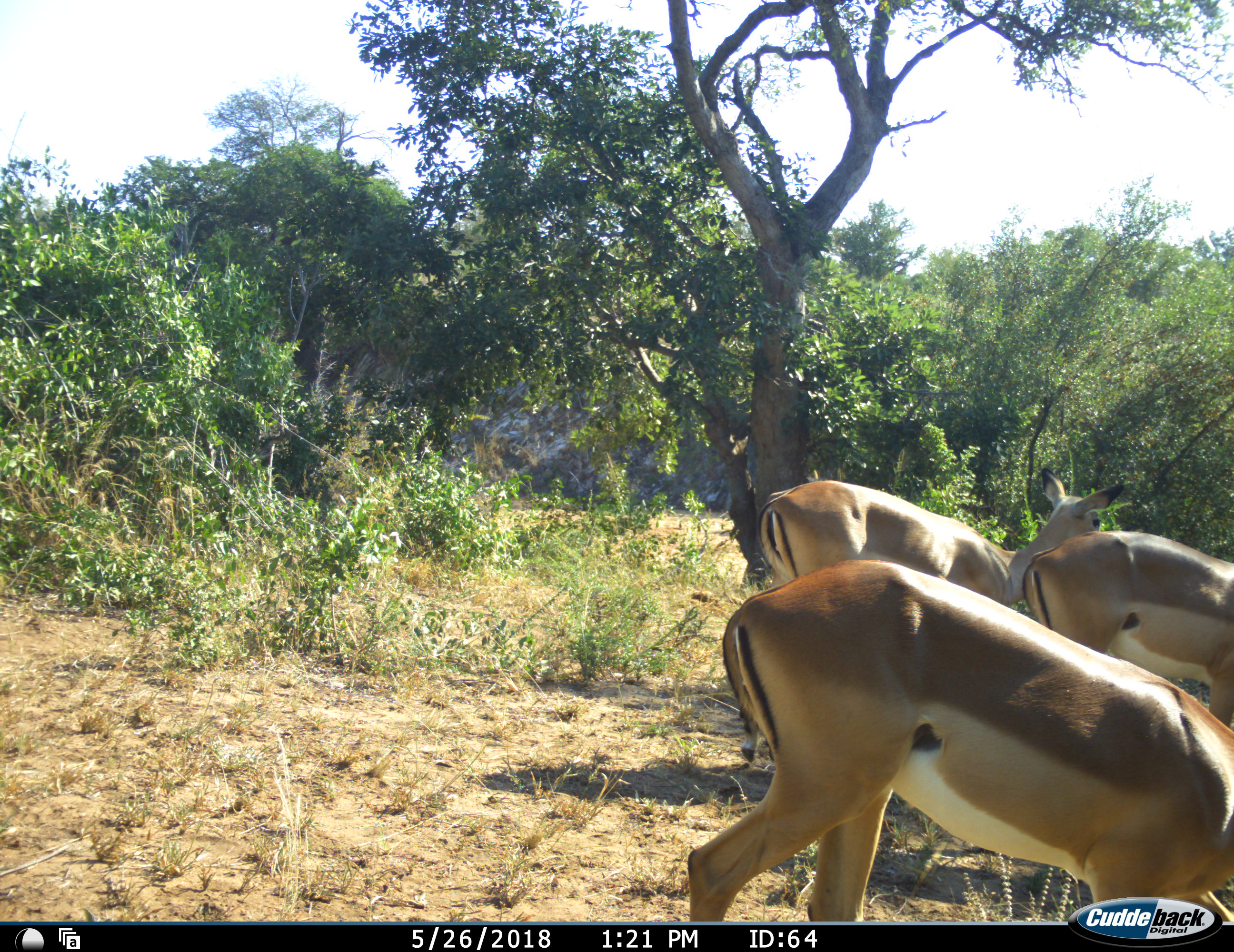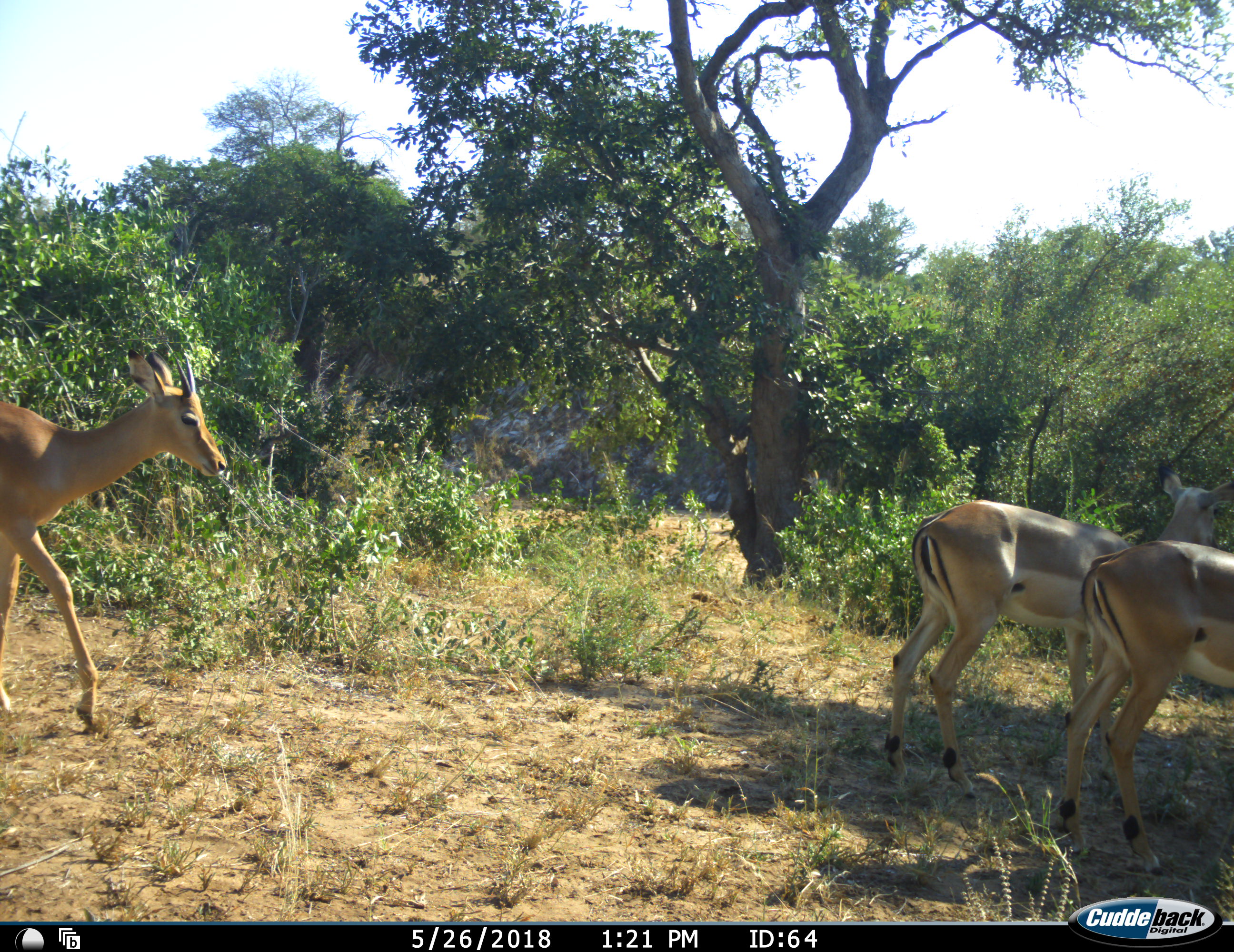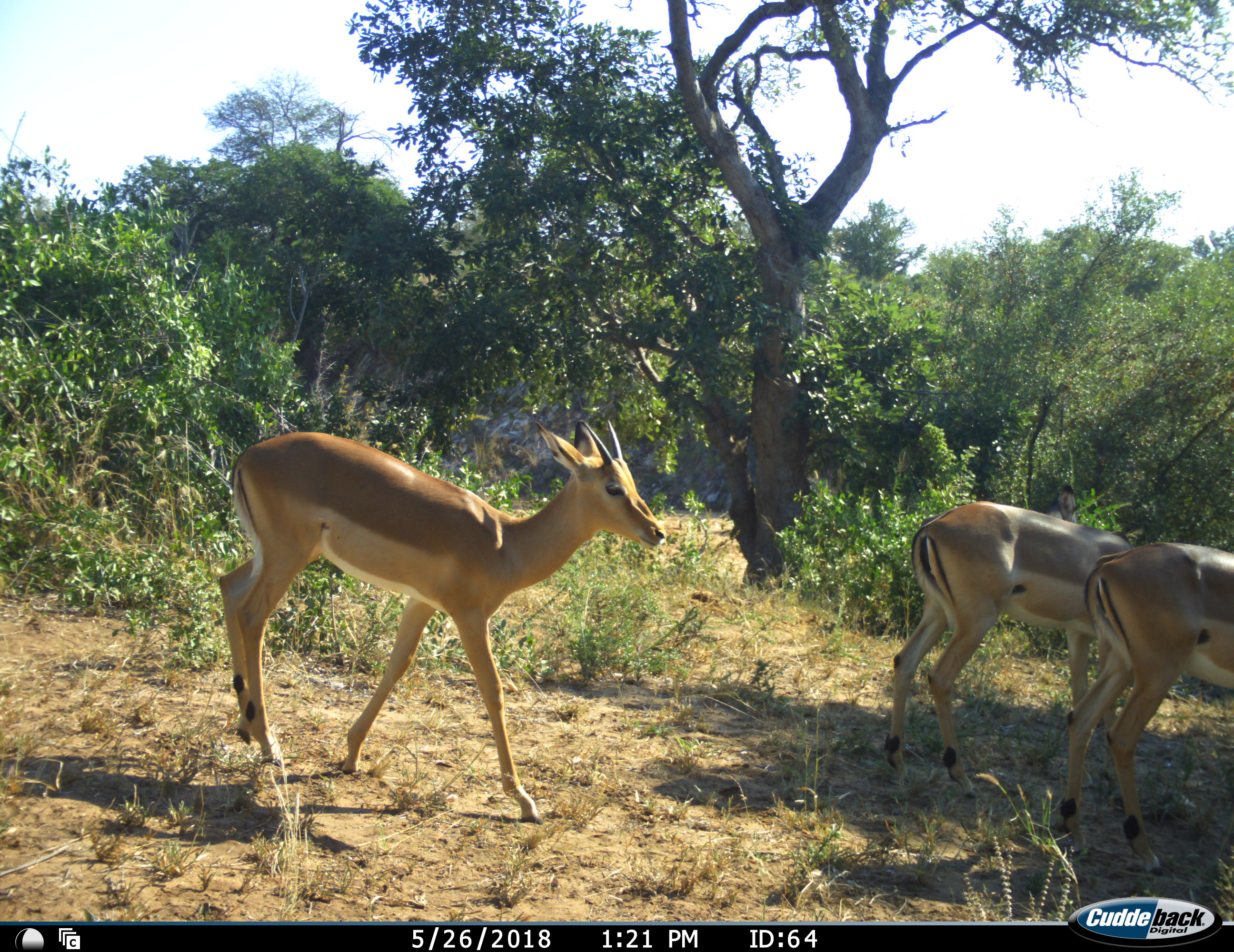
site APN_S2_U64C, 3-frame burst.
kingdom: Animalia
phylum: Chordata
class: Mammalia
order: Artiodactyla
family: Bovidae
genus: Aepyceros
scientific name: Aepyceros melampus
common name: impala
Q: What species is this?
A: Impala (Aepyceros melampus).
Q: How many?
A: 3.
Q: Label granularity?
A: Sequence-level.